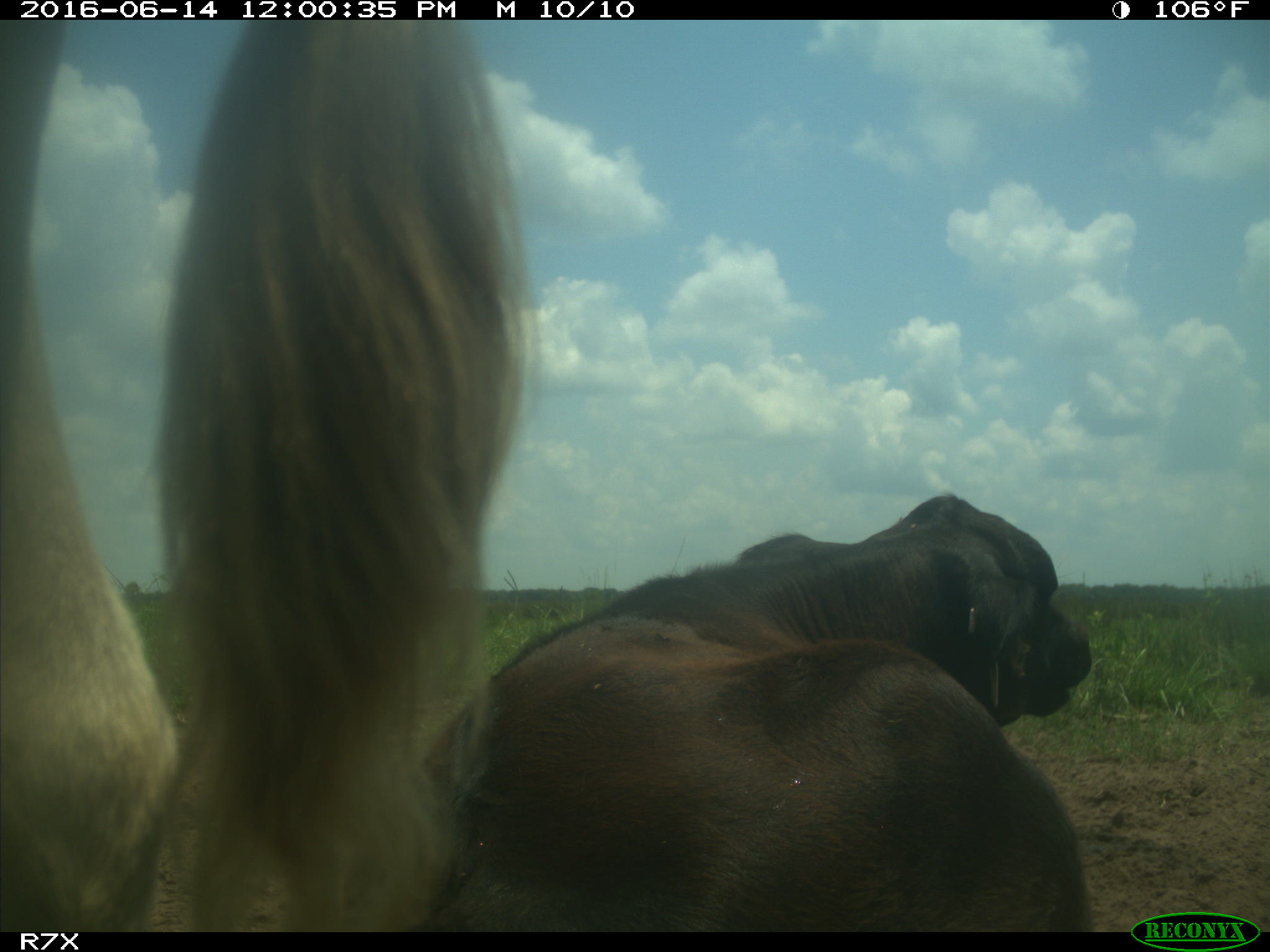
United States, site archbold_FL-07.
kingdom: Animalia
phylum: Chordata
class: Mammalia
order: Artiodactyla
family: Bovidae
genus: Bos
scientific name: Bos taurus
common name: domestic cow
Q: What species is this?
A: Bos taurus (domestic cow).